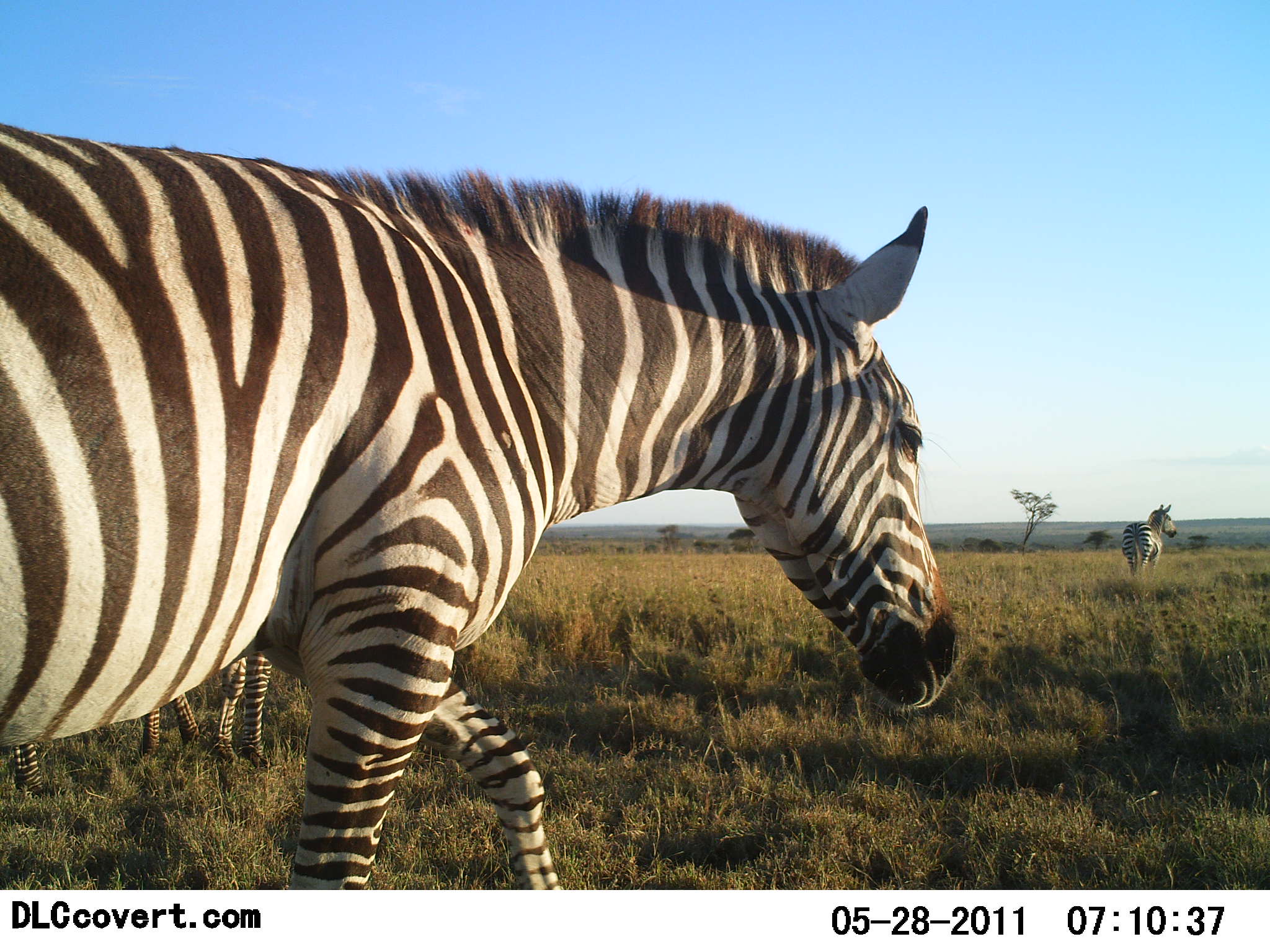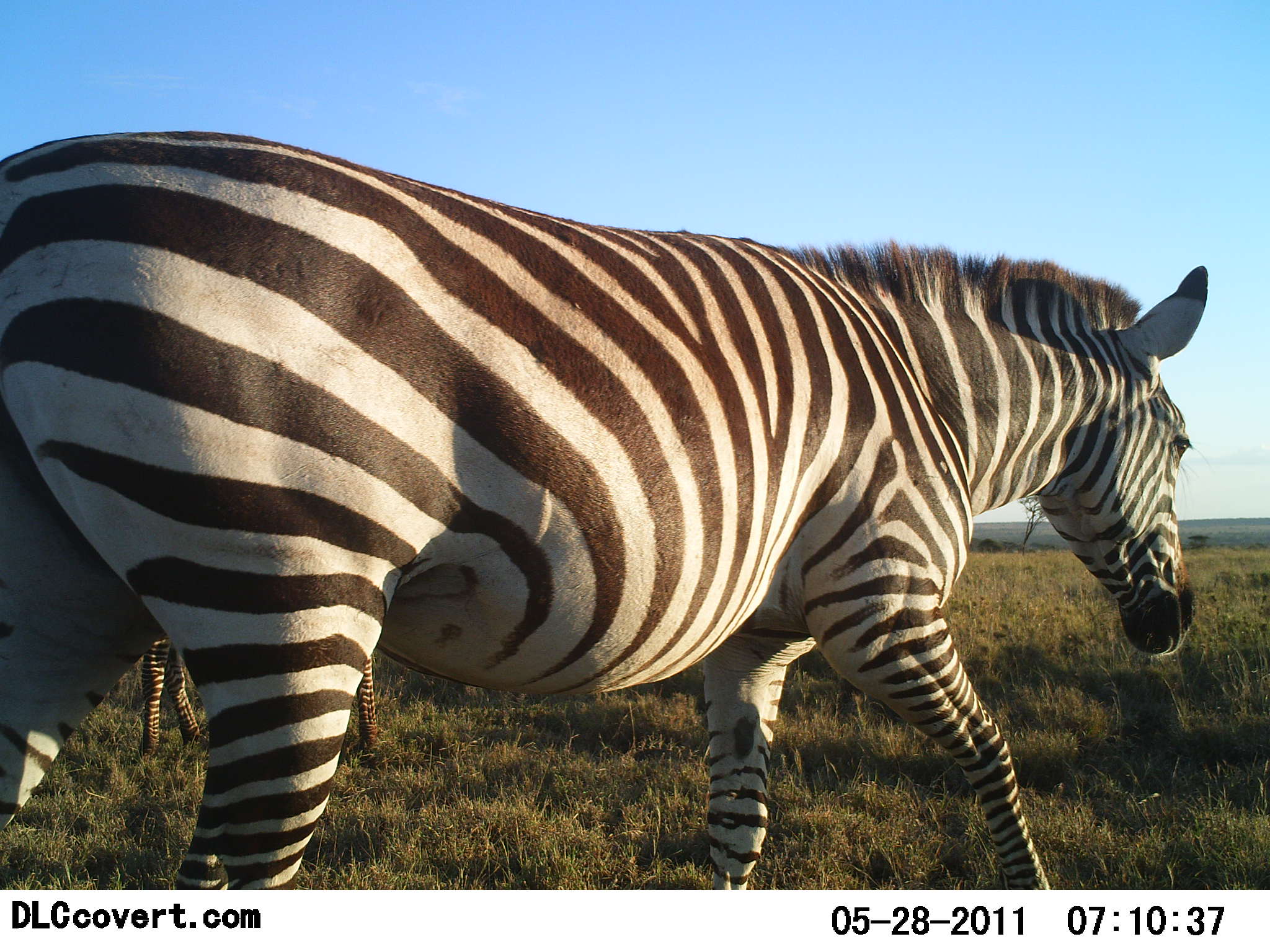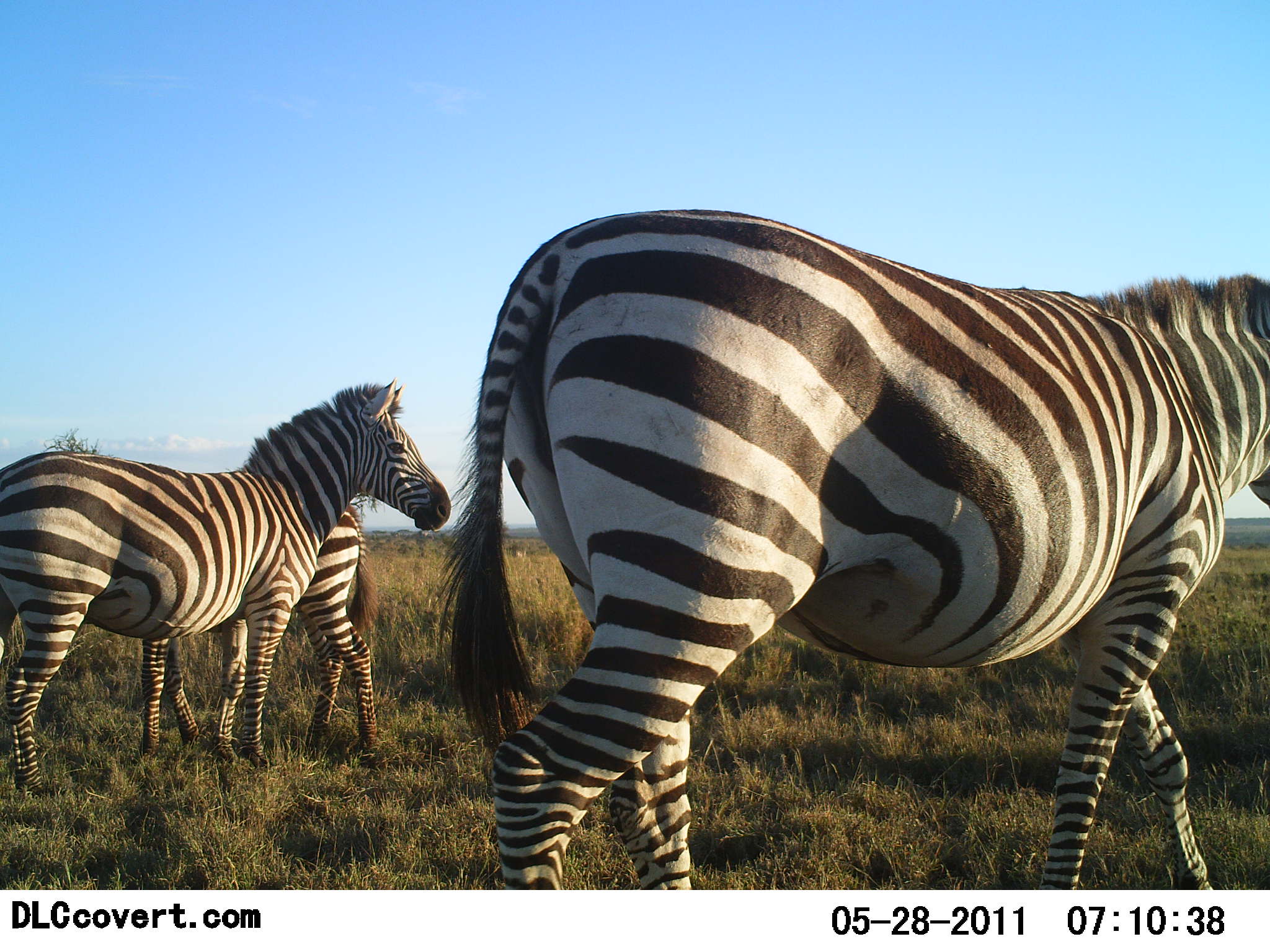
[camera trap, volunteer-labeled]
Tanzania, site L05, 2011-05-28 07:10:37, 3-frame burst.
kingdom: Animalia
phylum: Chordata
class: Mammalia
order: Perissodactyla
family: Equidae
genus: Equus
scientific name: Equus quagga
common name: plains zebra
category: zebra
Zebra (plains zebra) (Equus quagga), count 4. Behavior (volunteer vote fractions): standing 60%, resting 0%, moving 100%, interacting 0%. Young present (vote fraction): 0%. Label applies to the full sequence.